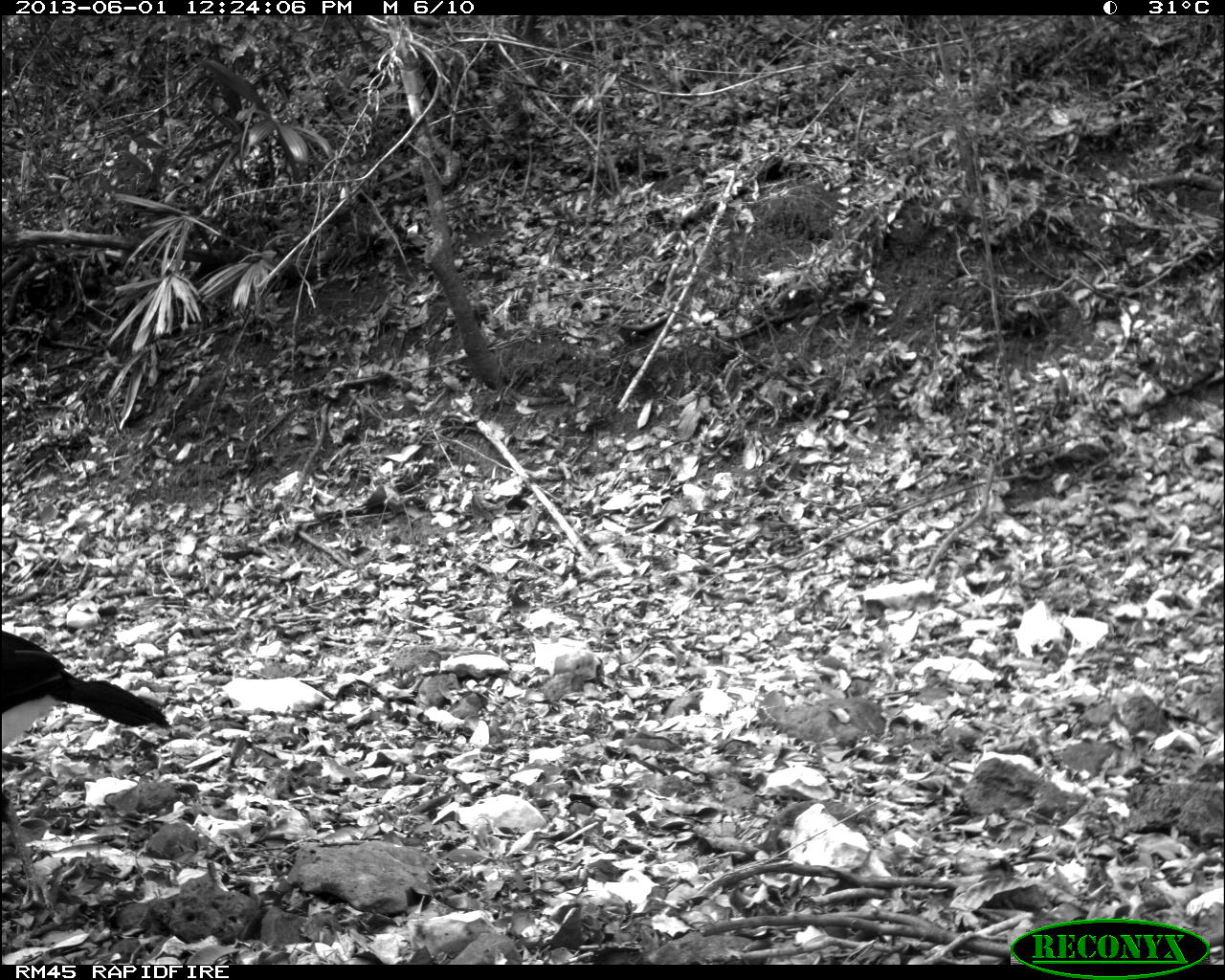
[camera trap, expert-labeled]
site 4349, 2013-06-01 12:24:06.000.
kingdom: Animalia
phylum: Chordata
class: Aves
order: Galliformes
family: Cracidae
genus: Crax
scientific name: Crax rubra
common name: great curassow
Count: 1.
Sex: male.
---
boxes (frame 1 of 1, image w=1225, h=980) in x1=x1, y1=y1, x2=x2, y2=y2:
crax rubra: x1=0, y1=627, x2=171, y2=910